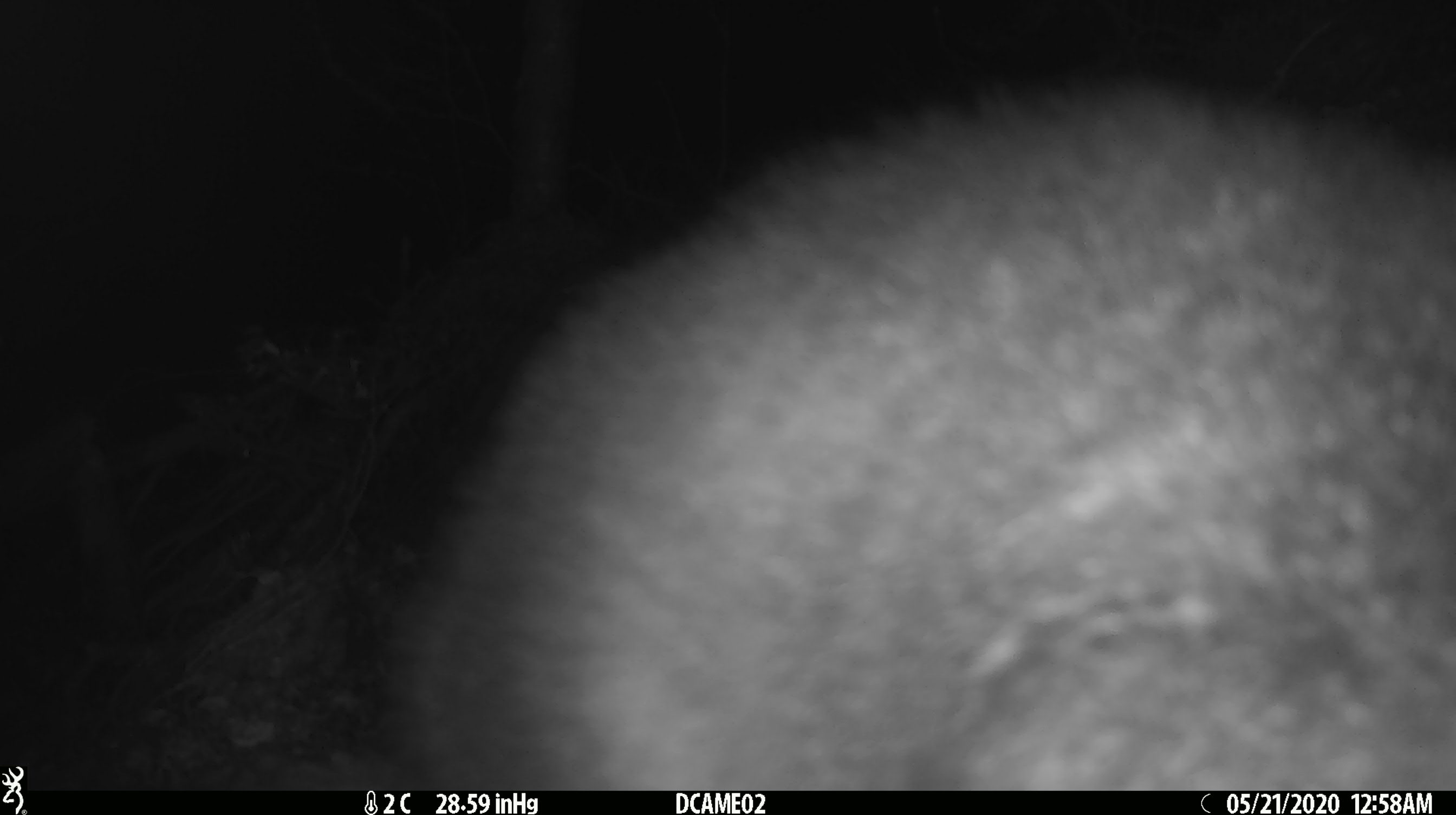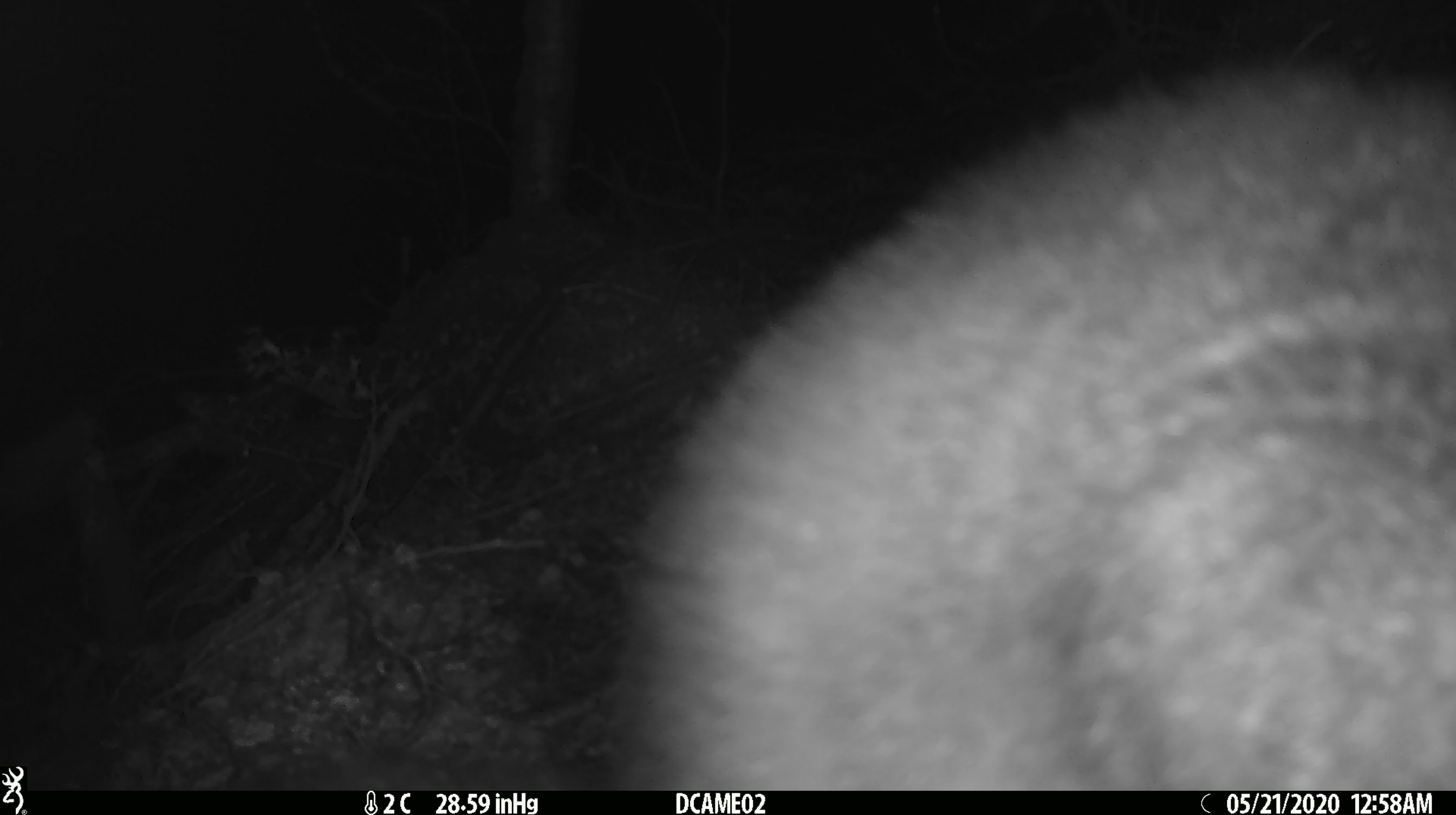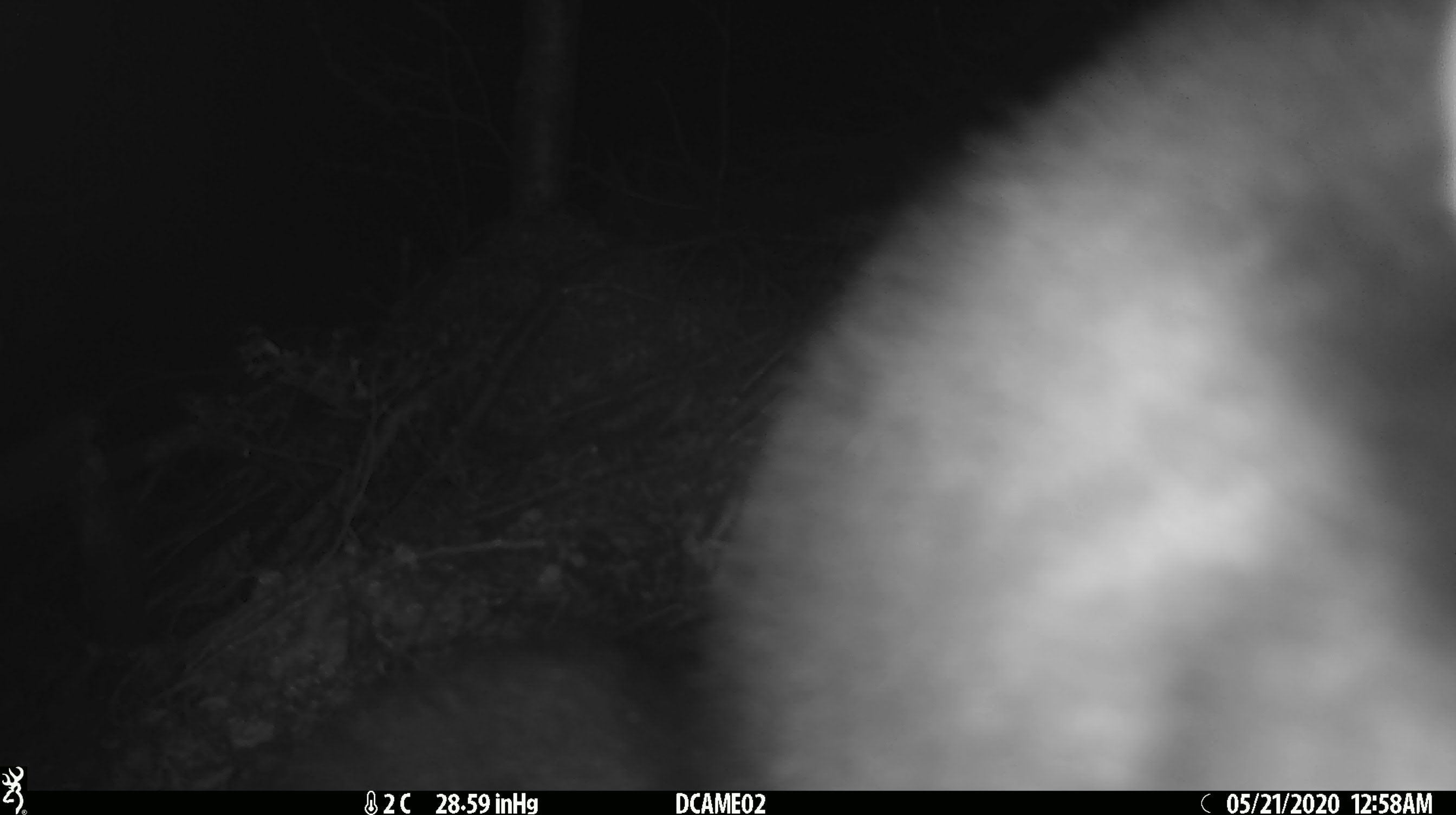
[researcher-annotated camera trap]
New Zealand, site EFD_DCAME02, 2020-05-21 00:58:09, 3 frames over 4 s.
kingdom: Animalia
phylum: Chordata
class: Mammalia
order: Diprotodontia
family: Phalangeridae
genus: Trichosurus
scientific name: Trichosurus vulpecula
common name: common brushtail possum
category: possum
Possum (common brushtail possum) (Trichosurus vulpecula).